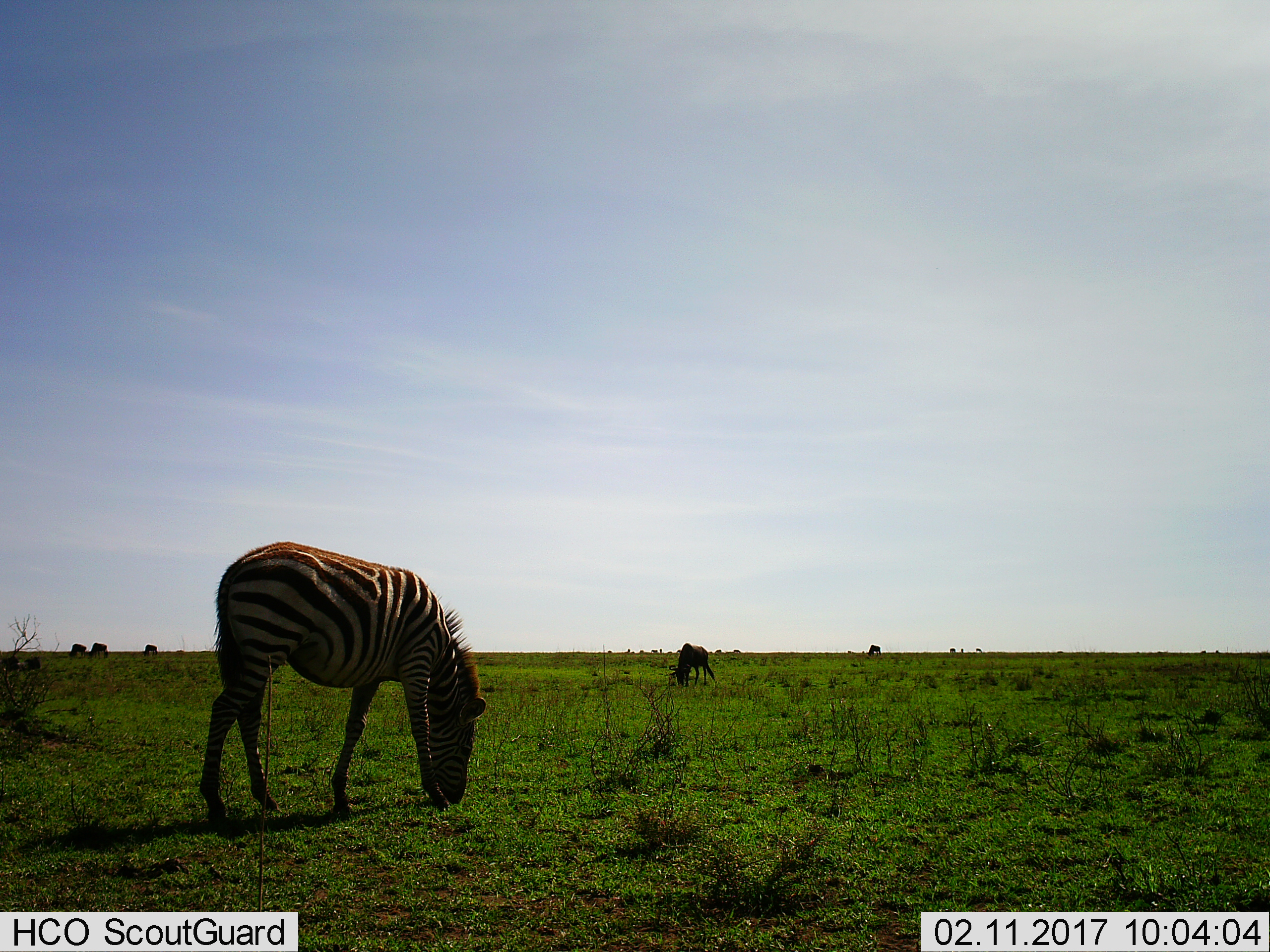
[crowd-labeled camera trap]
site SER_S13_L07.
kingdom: Animalia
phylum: Chordata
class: Mammalia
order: Perissodactyla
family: Equidae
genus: Equus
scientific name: Equus quagga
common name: plains zebra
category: zebraplains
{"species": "zebraplains (plains zebra) (Equus quagga)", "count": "1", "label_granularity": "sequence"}